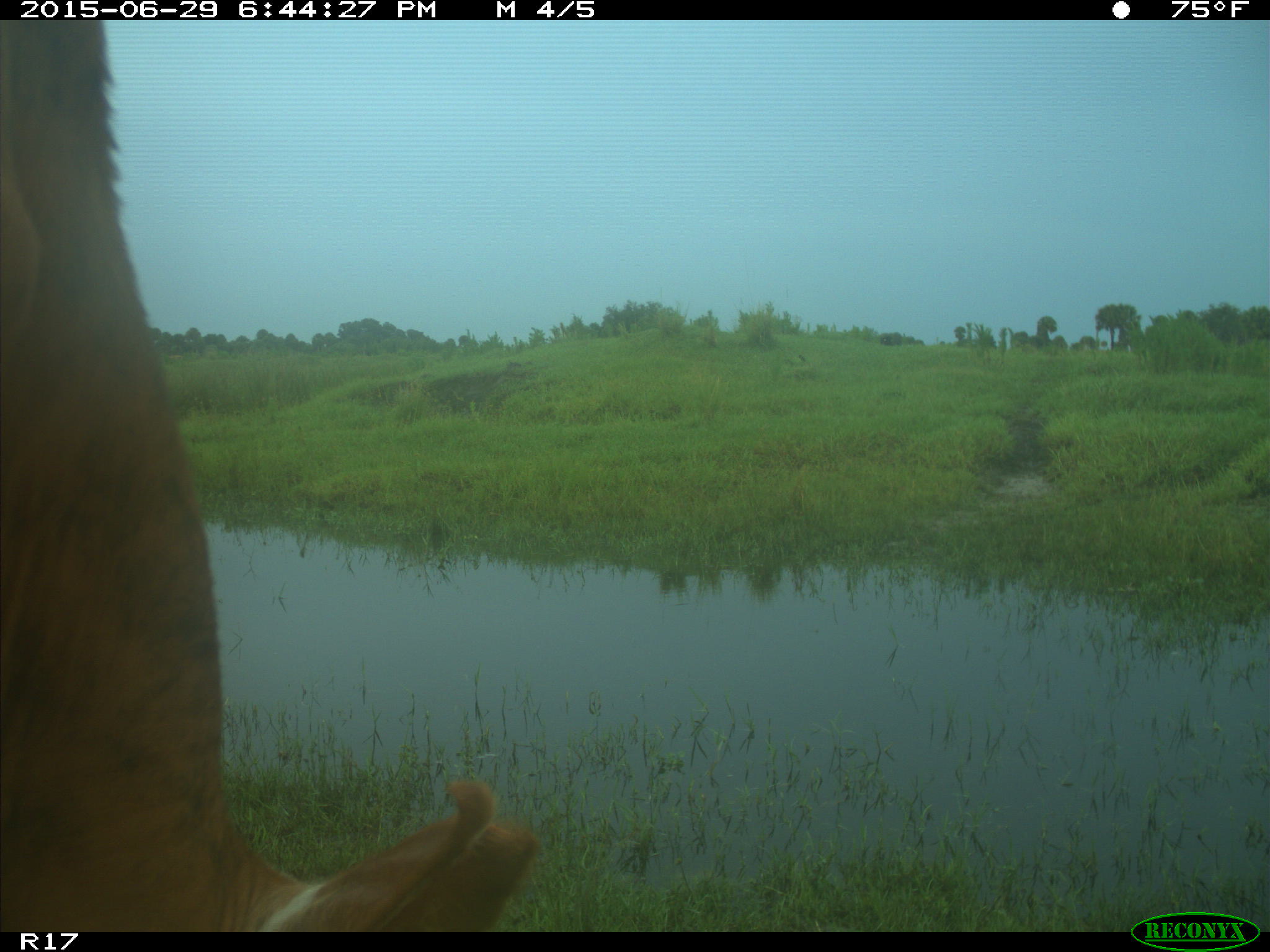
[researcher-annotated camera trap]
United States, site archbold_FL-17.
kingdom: Animalia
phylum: Chordata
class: Mammalia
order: Artiodactyla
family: Bovidae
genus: Bos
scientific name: Bos taurus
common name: domestic cow